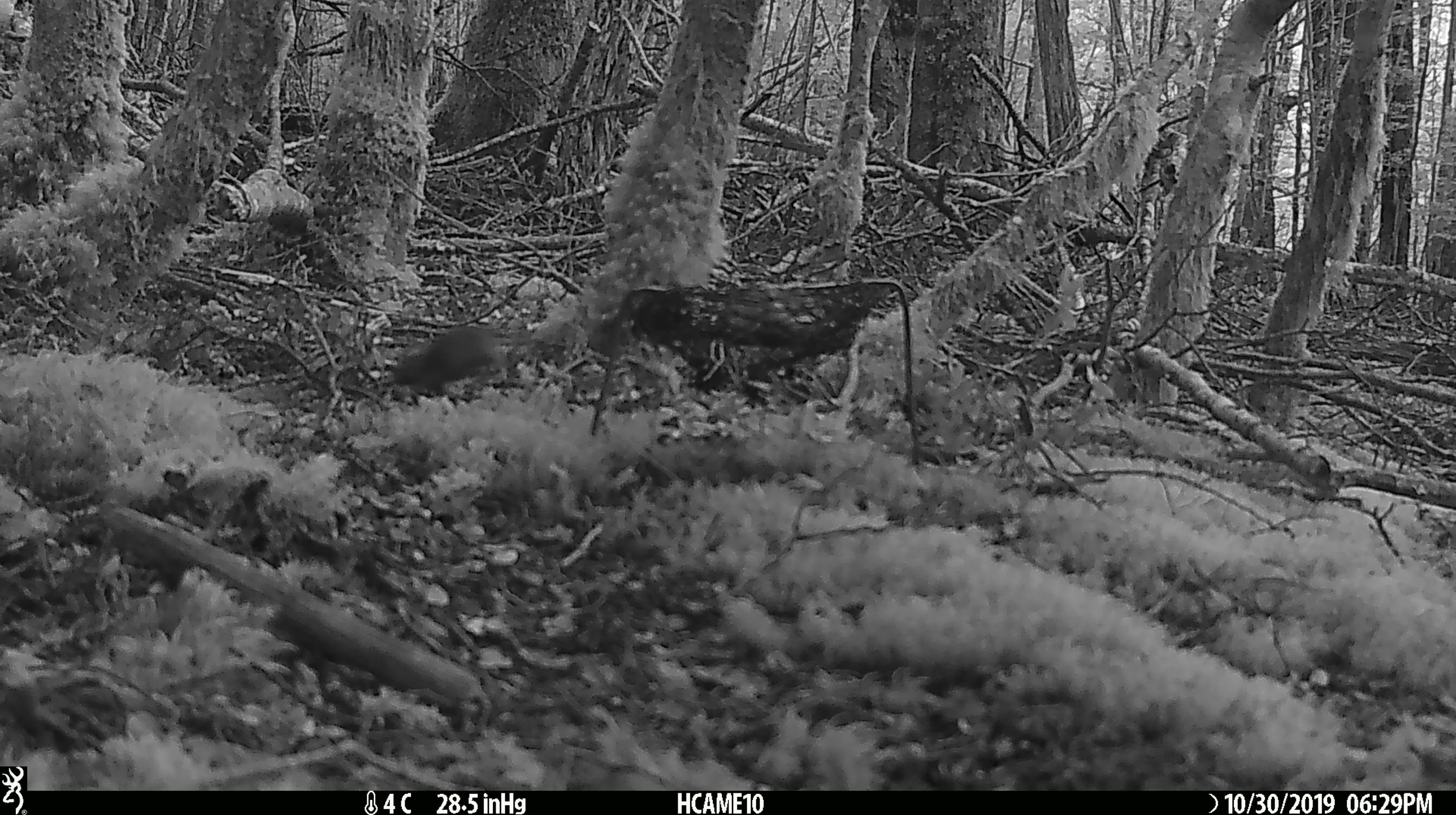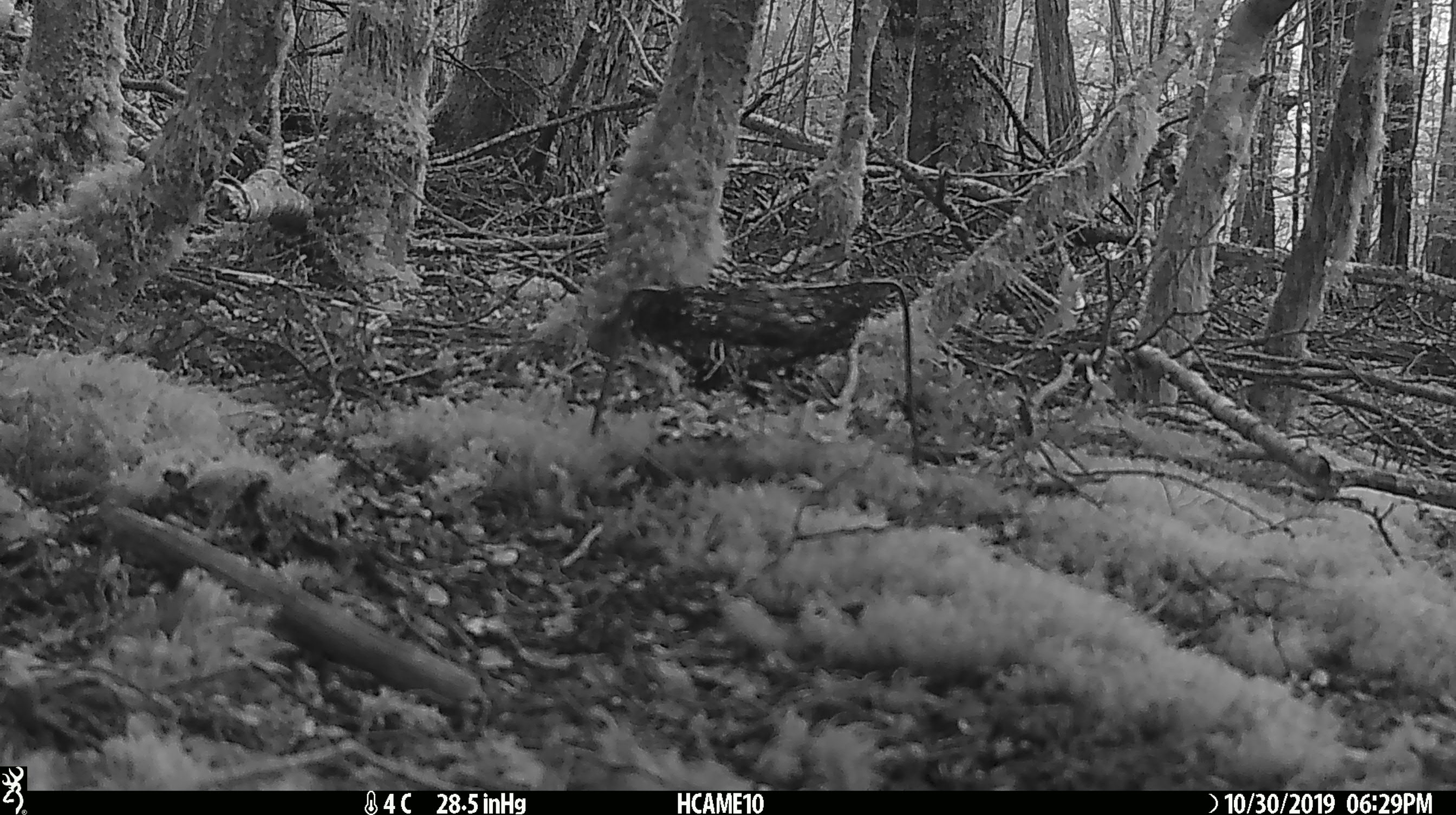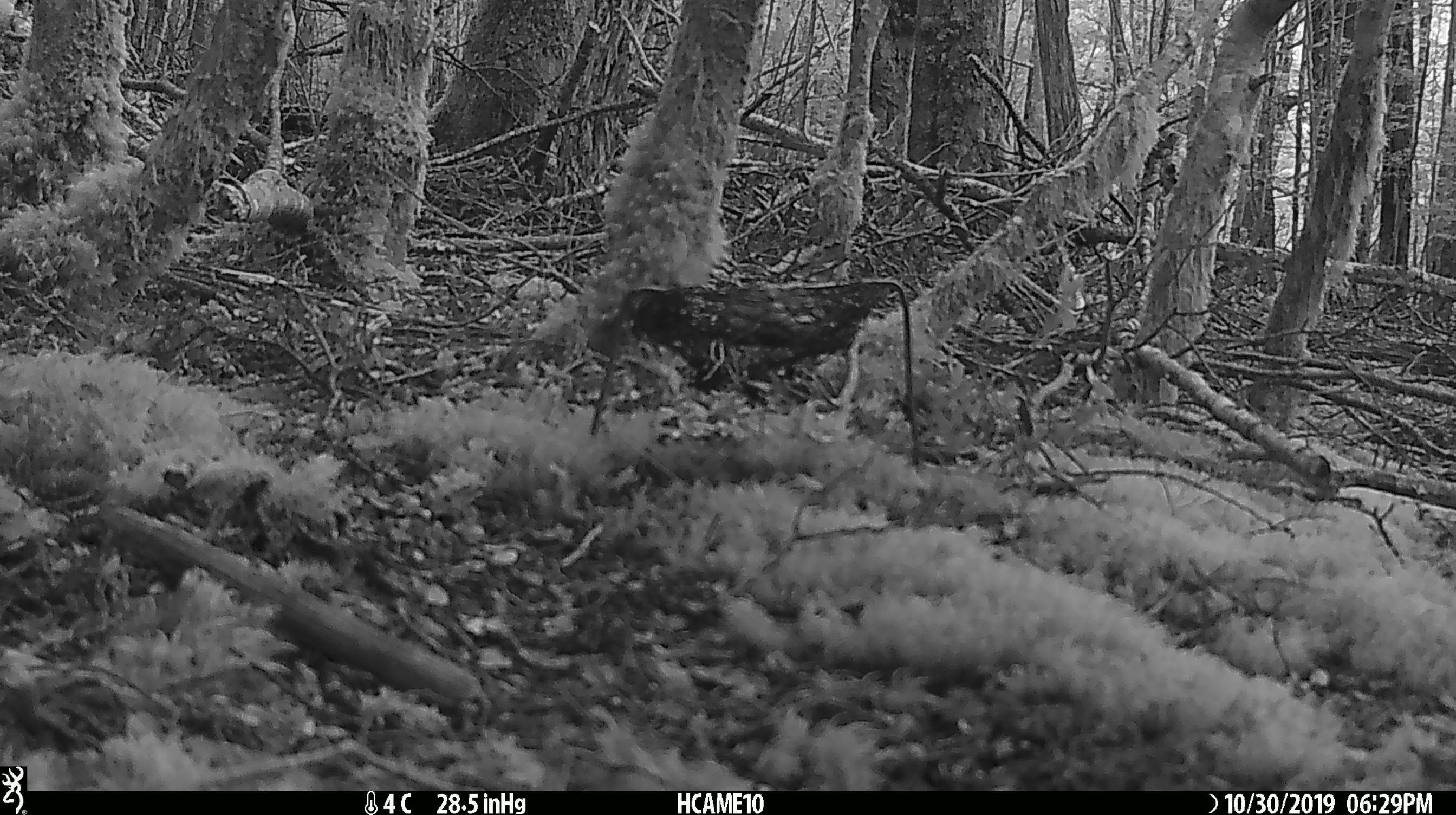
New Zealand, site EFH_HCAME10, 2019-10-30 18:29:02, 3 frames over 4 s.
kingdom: Animalia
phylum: Chordata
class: Mammalia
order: Rodentia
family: Muridae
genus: Mus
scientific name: Mus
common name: mouse